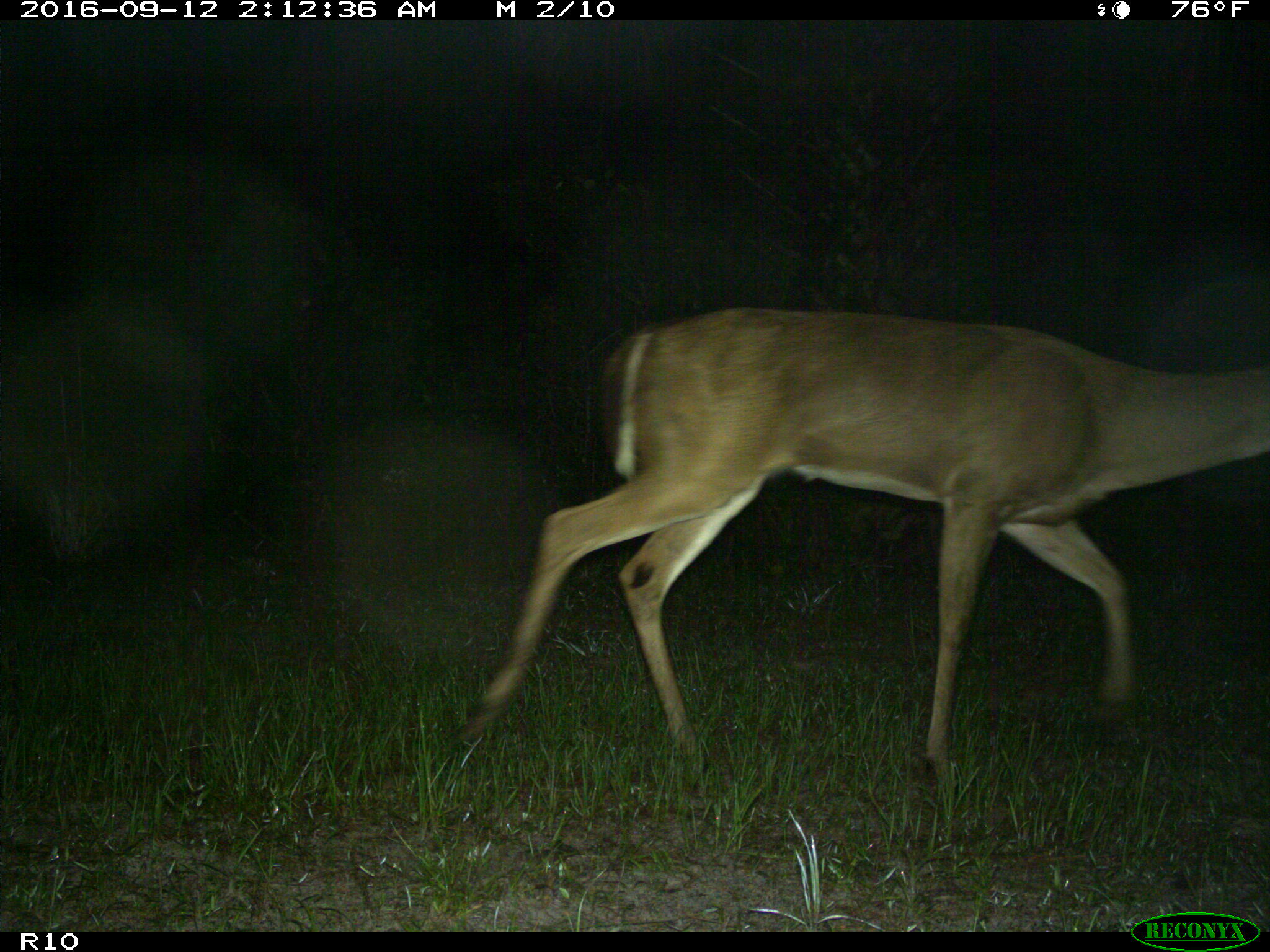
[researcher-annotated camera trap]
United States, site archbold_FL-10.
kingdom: Animalia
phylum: Chordata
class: Mammalia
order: Artiodactyla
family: Cervidae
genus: Odocoileus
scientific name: Odocoileus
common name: deer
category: unidentified deer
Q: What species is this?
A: Unidentified deer (deer) (Odocoileus).